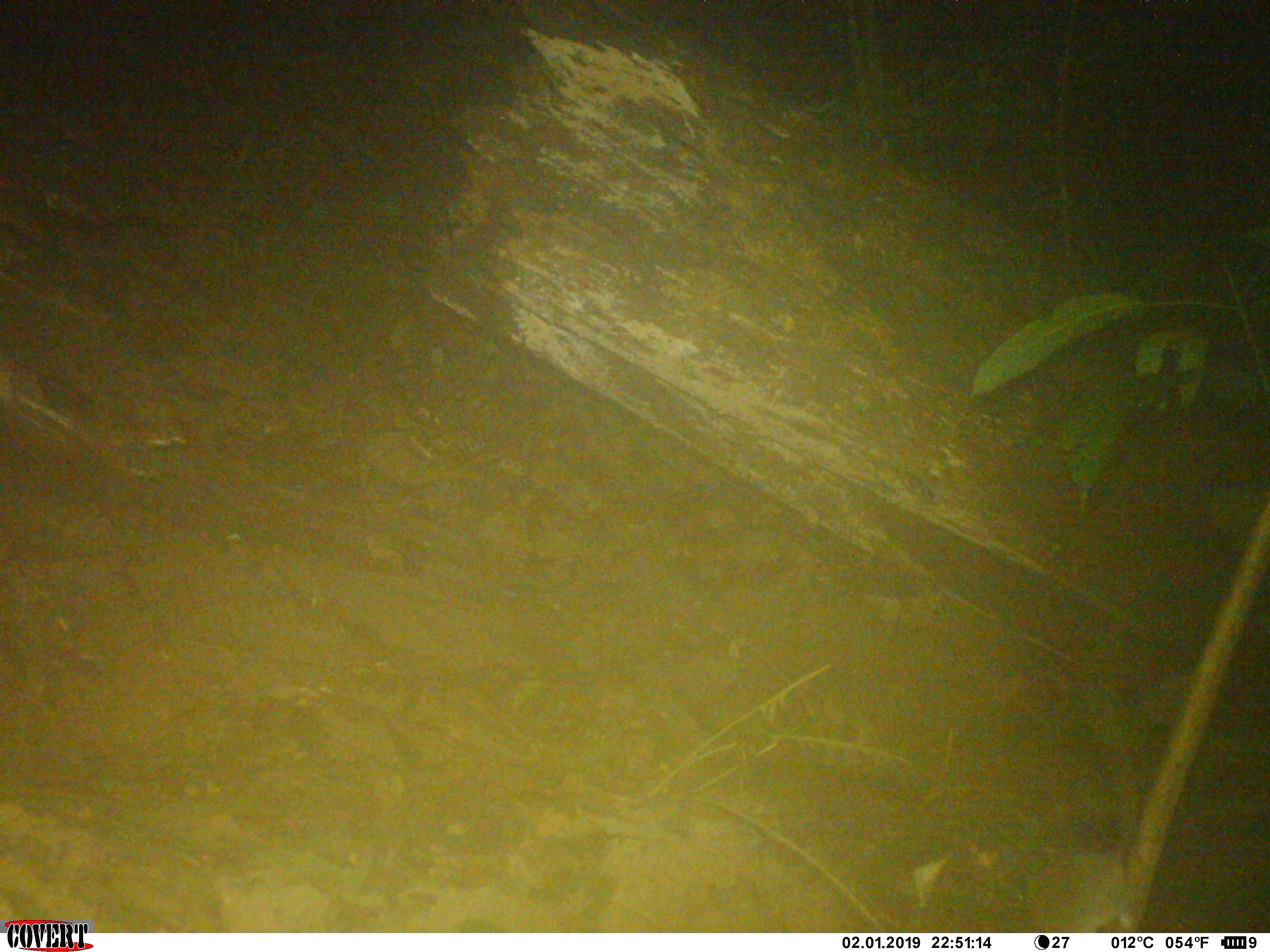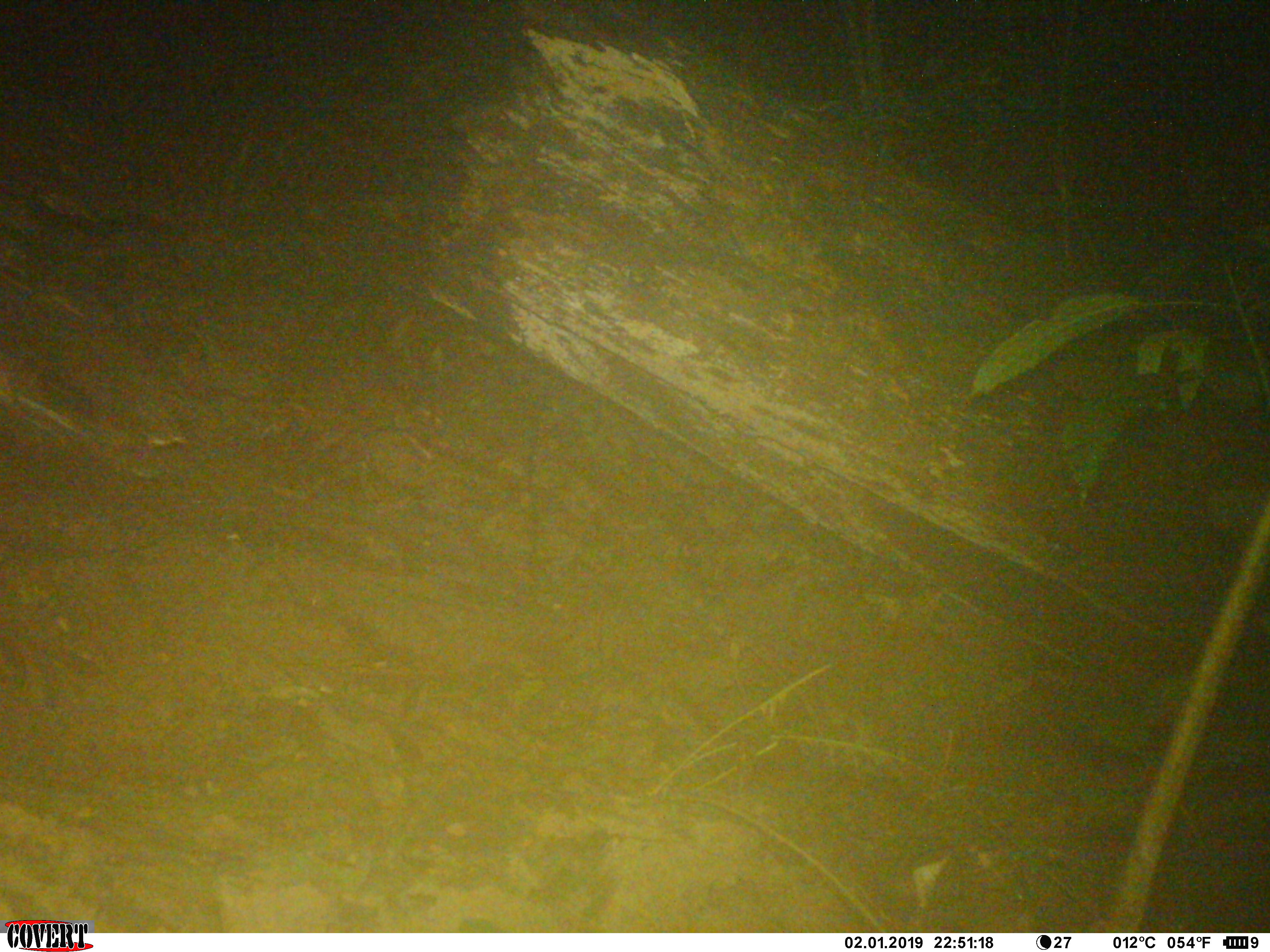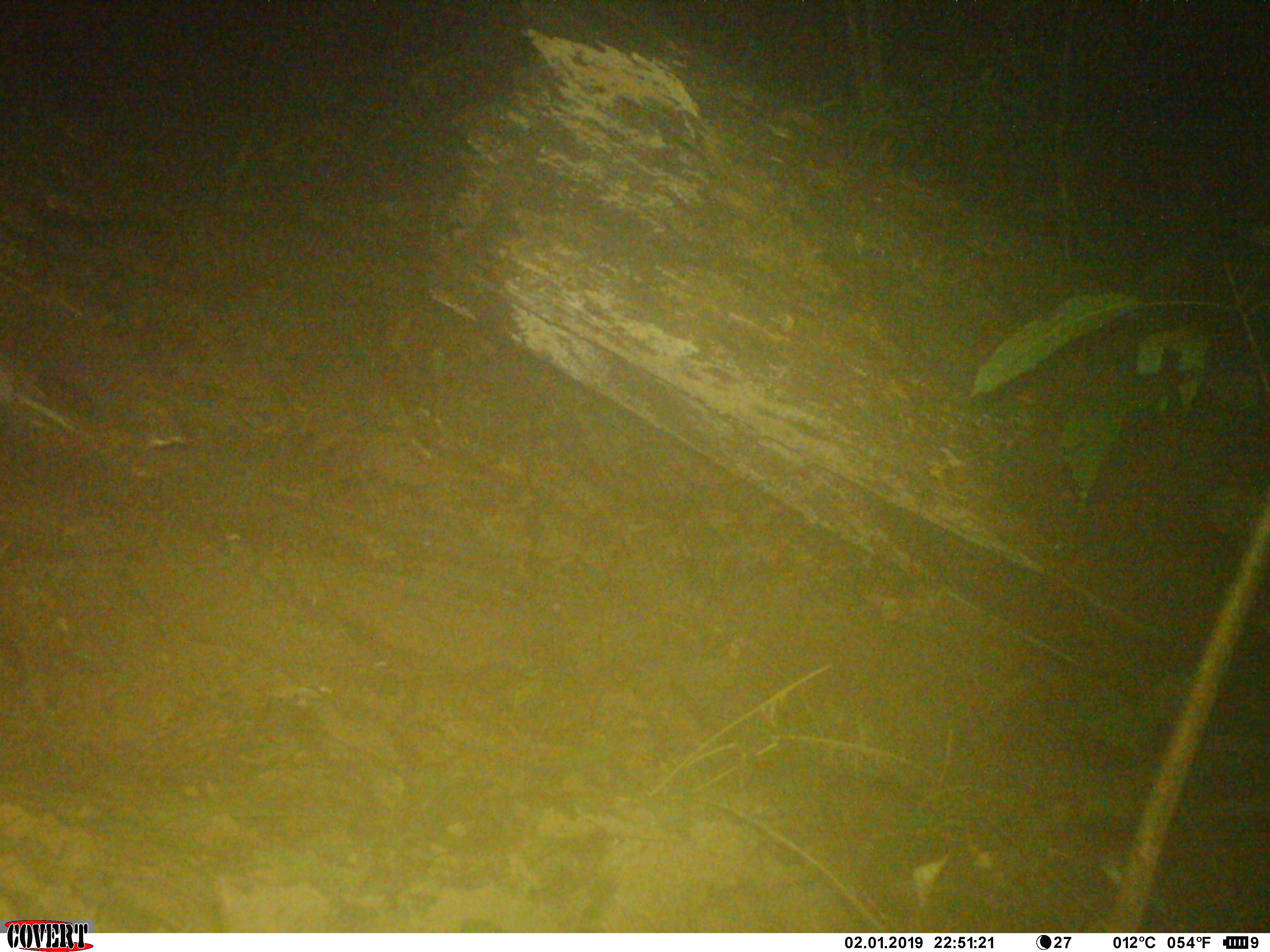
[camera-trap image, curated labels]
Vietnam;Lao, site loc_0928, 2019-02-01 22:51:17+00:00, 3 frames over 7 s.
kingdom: Animalia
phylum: Chordata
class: Mammalia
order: Rodentia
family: Muridae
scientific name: Muridae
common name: old-world mice and rats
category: unidentified murid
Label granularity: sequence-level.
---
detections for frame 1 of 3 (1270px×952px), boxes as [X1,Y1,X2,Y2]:
unidentified murid: [1025,673,1146,933]